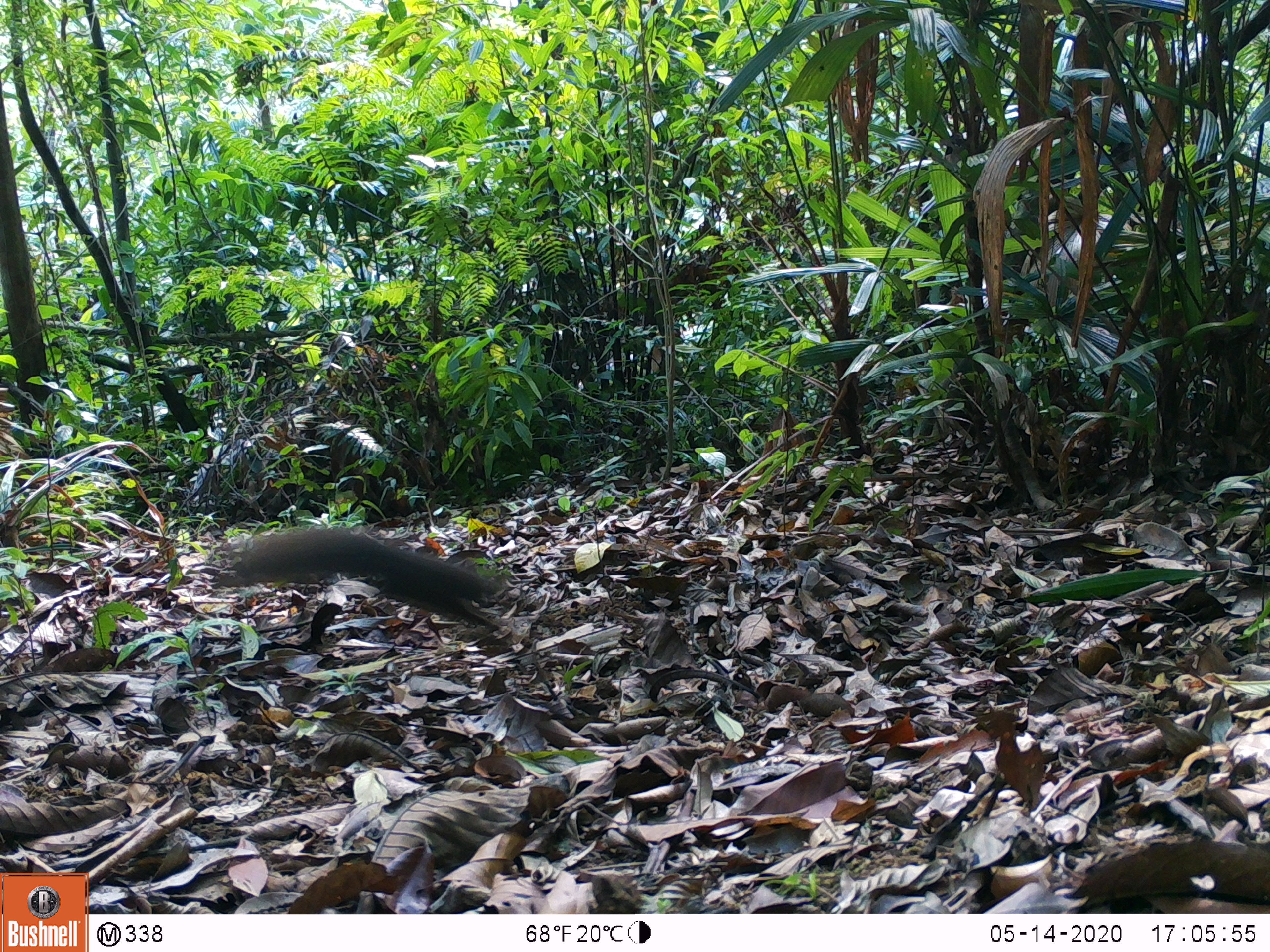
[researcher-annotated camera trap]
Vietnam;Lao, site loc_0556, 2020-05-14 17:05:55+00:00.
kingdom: Animalia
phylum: Chordata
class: Mammalia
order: Rodentia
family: Sciuridae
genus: Sciurus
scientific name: Sciurus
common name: squirrel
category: unidentified squirrel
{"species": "unidentified squirrel (squirrel) (Sciurus)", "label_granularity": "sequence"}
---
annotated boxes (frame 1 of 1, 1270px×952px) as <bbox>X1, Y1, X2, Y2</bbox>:
unidentified squirrel: <bbox>211, 521, 507, 631</bbox>